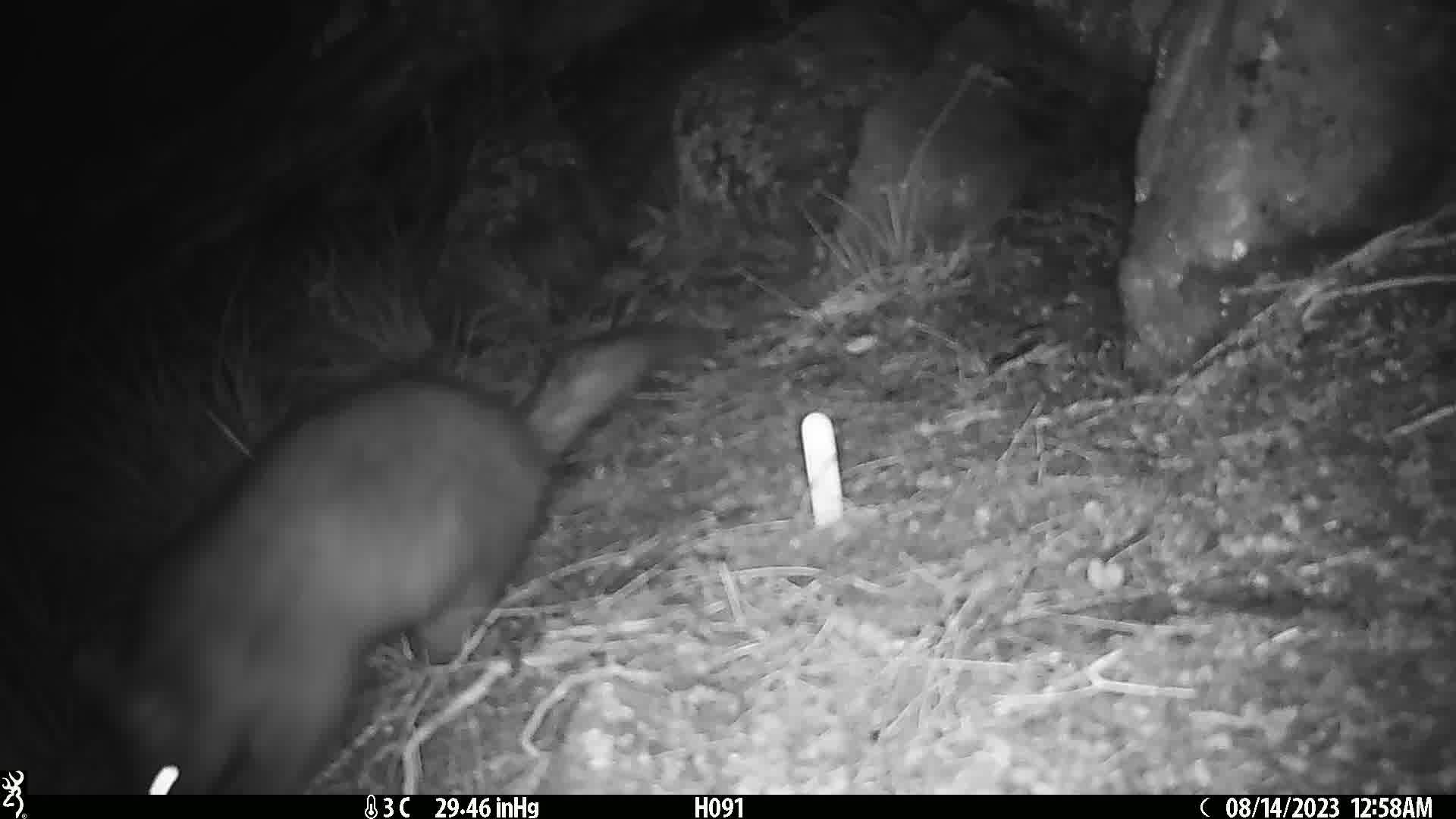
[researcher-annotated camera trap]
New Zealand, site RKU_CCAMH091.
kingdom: Animalia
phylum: Chordata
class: Mammalia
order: Diprotodontia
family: Phalangeridae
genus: Trichosurus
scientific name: Trichosurus vulpecula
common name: common brushtail possum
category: possum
Possum (common brushtail possum) (Trichosurus vulpecula).